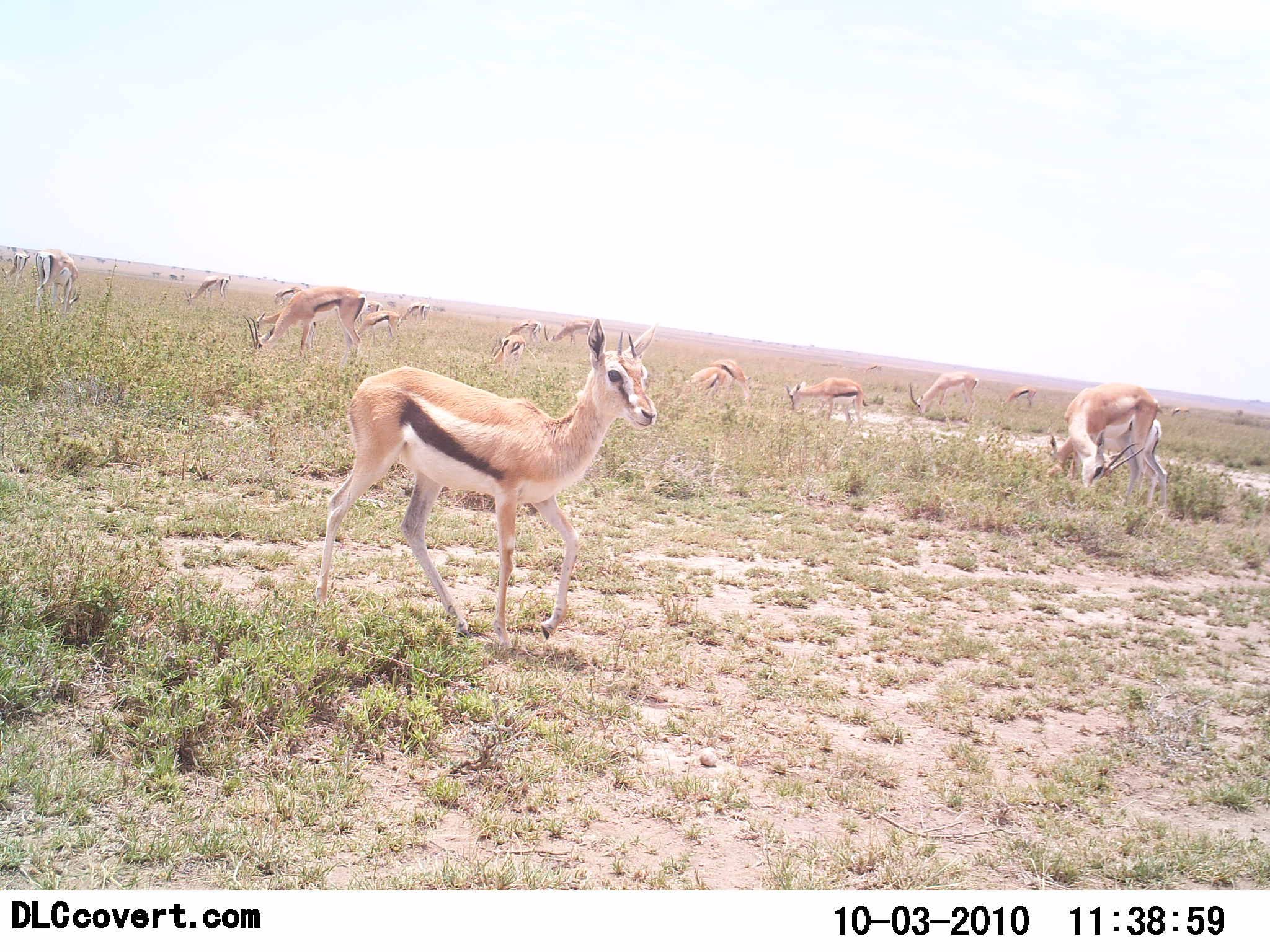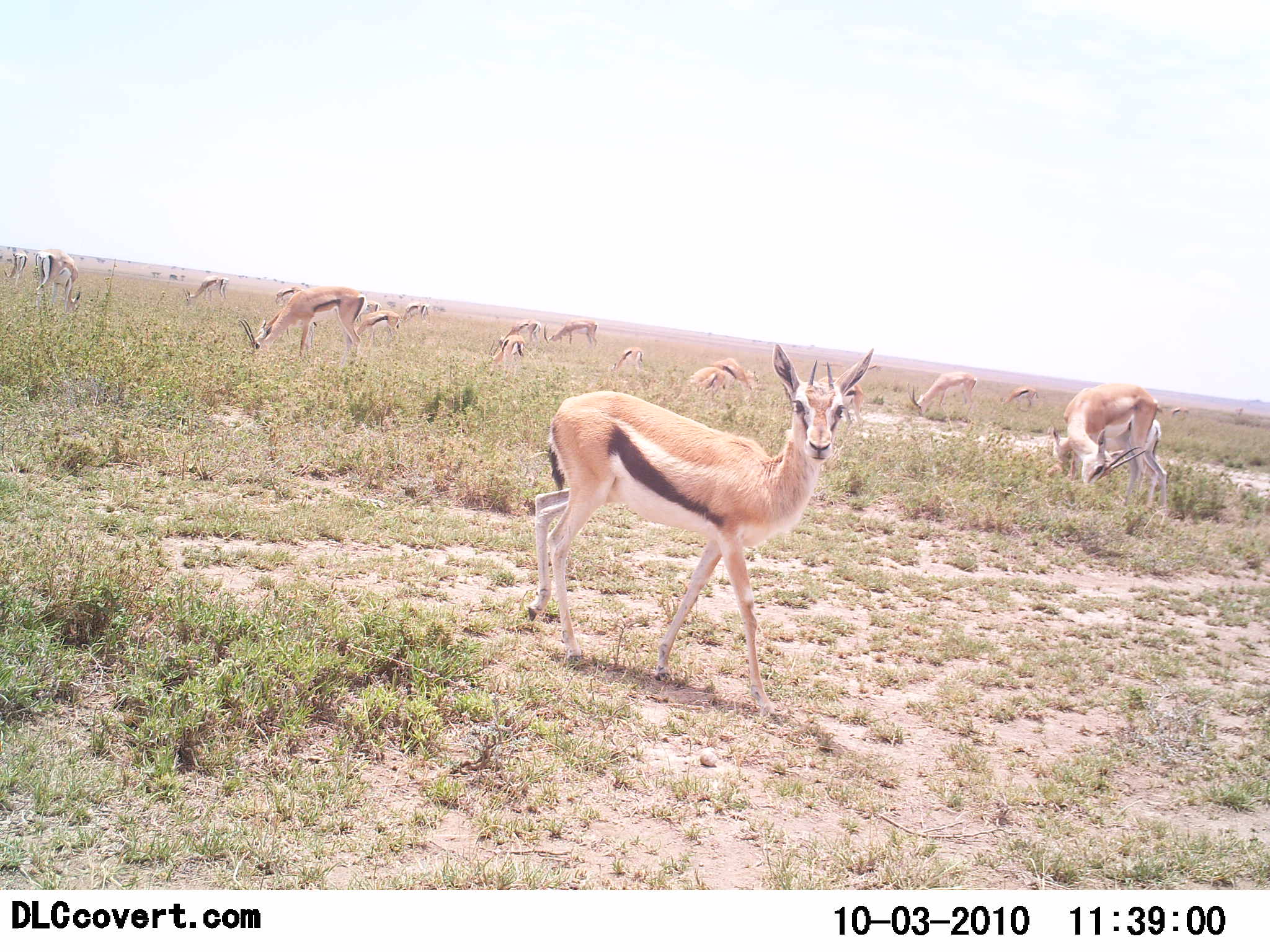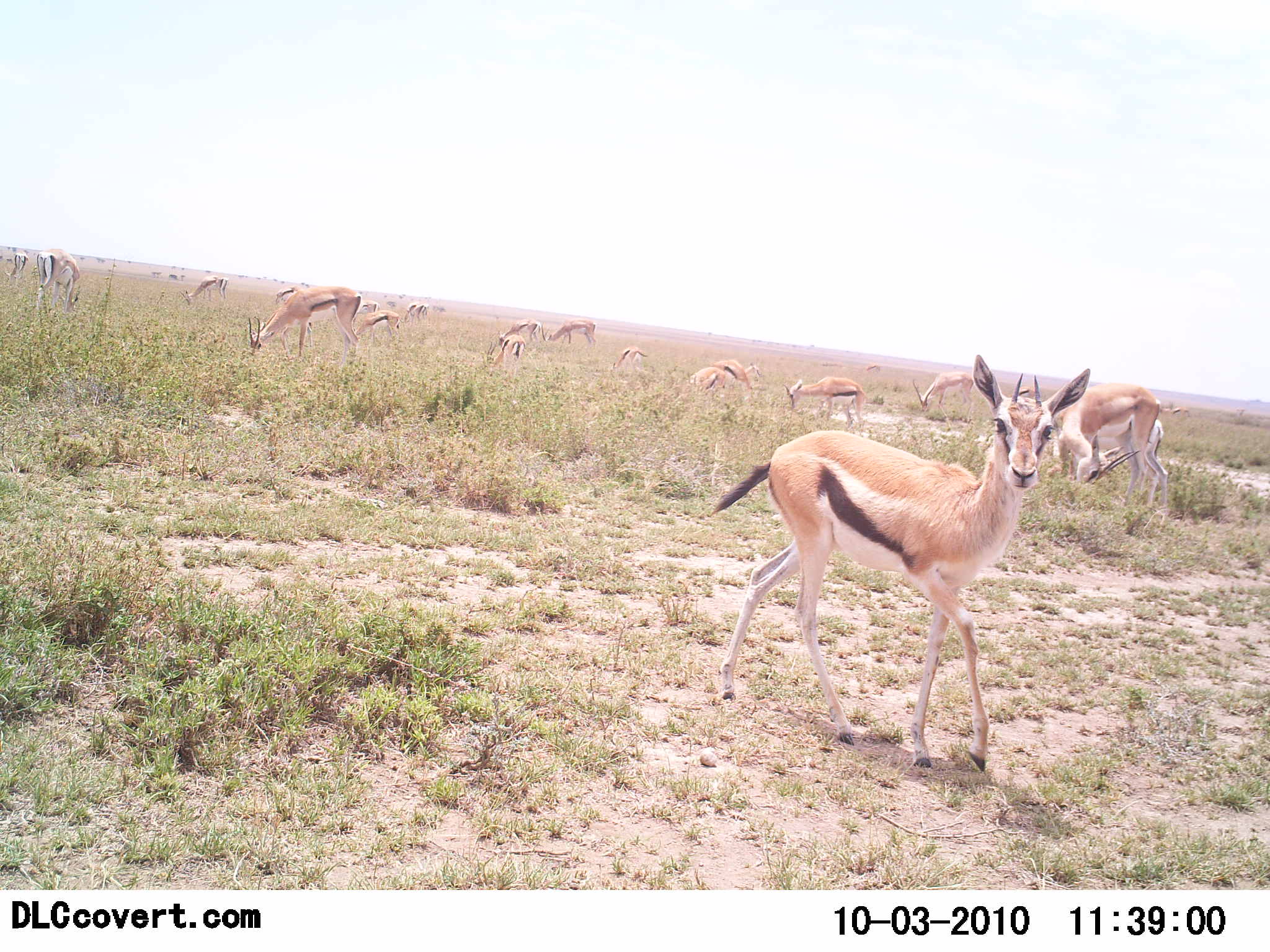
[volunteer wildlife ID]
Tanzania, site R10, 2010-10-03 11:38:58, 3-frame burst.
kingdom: Animalia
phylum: Chordata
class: Mammalia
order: Artiodactyla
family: Bovidae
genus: Eudorcas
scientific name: Eudorcas thomsonii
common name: thomson's gazelle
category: gazellethomsons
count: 11-50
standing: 47%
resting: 7%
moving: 40%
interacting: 7%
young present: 20%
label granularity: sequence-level